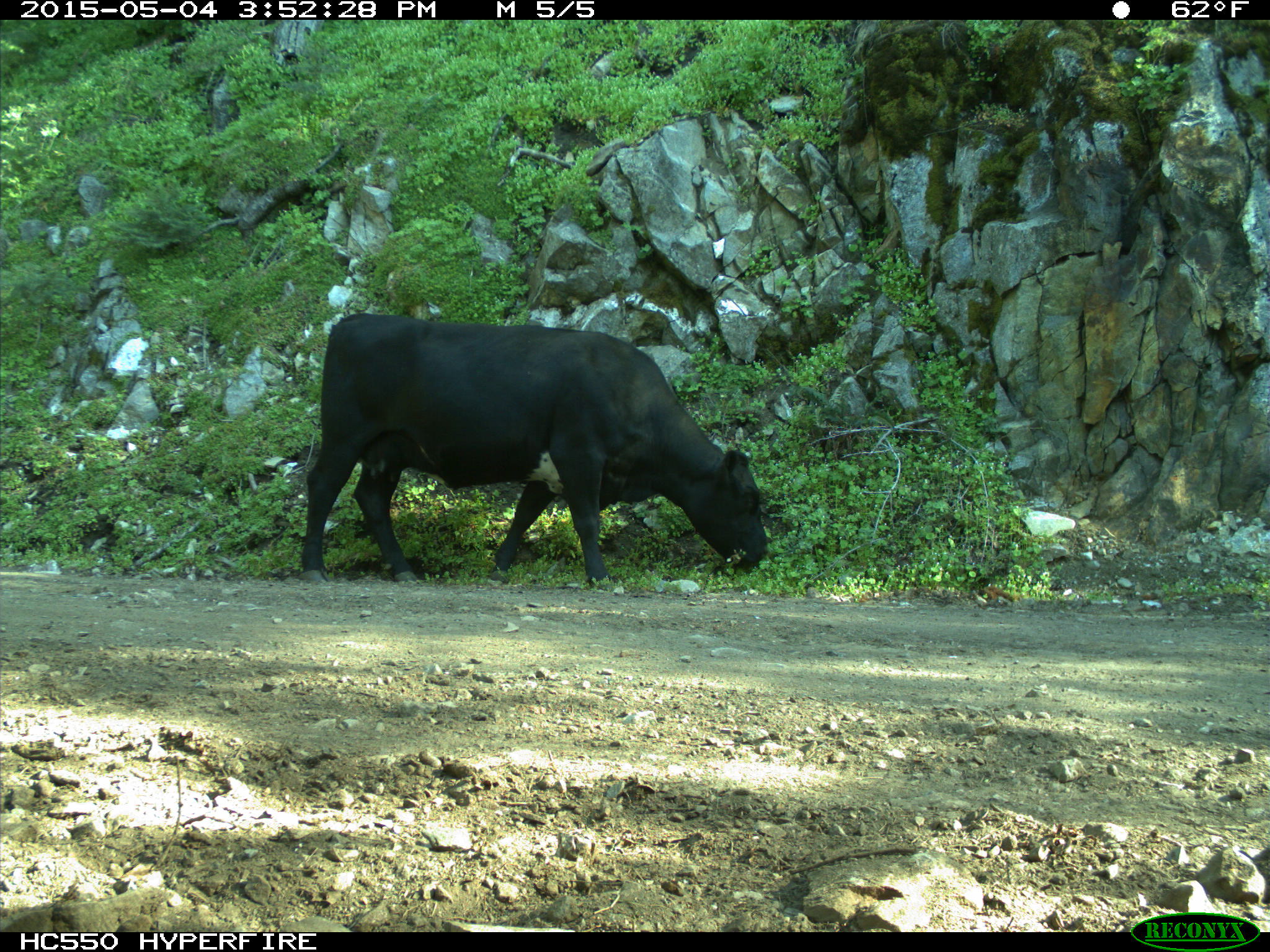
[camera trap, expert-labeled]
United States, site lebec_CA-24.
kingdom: Animalia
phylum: Chordata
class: Mammalia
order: Artiodactyla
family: Bovidae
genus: Bos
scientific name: Bos taurus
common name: domestic cow